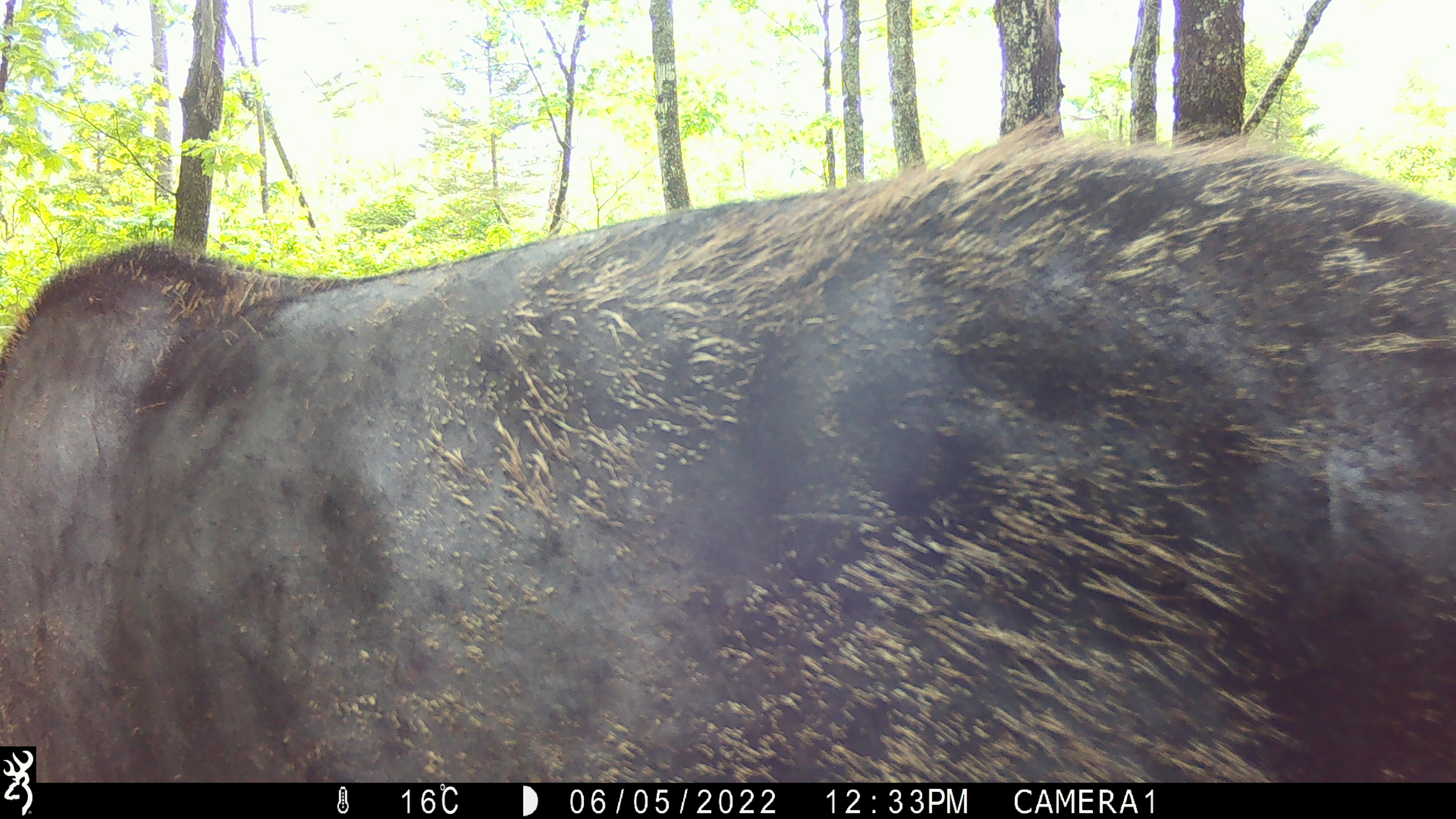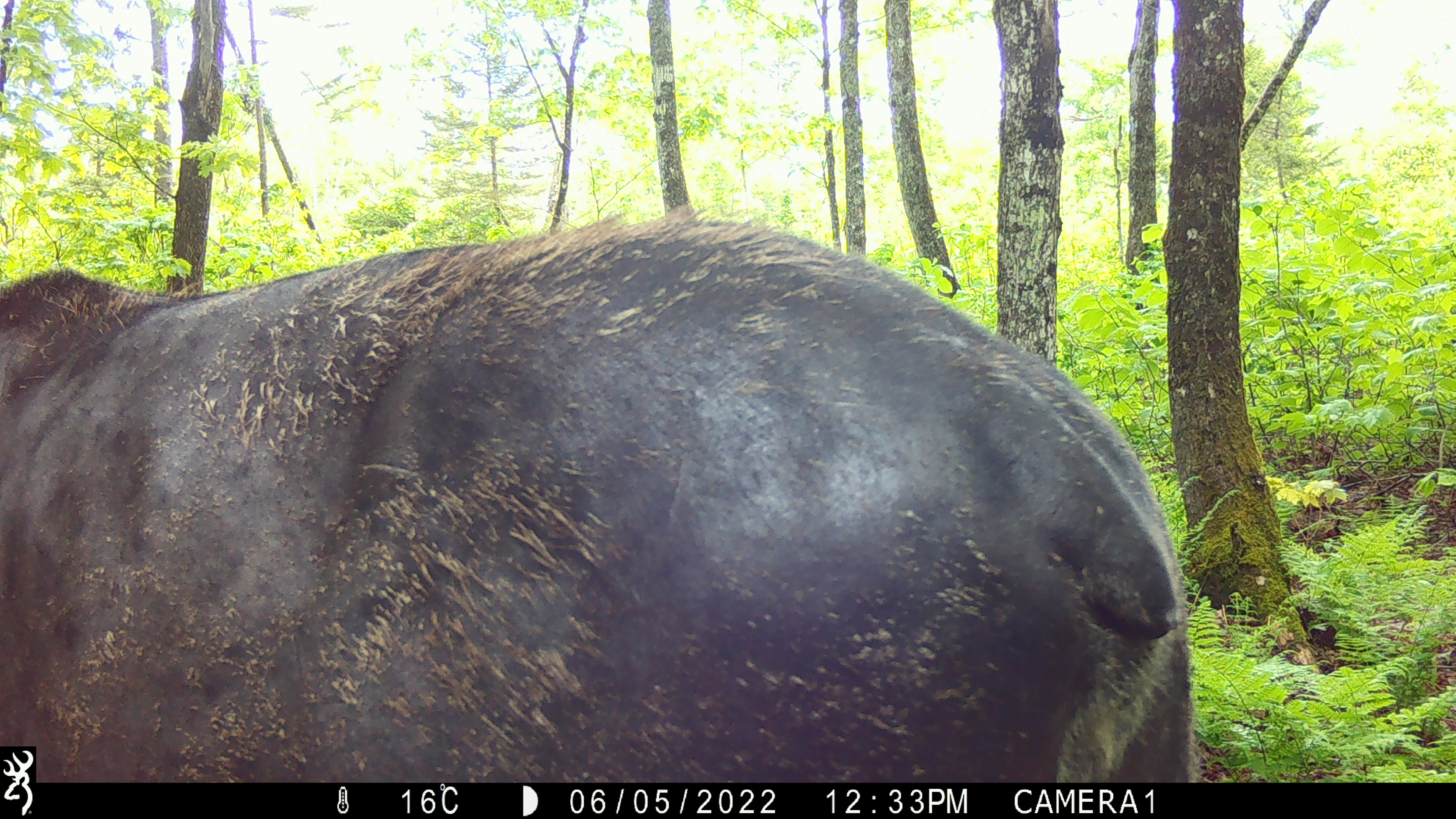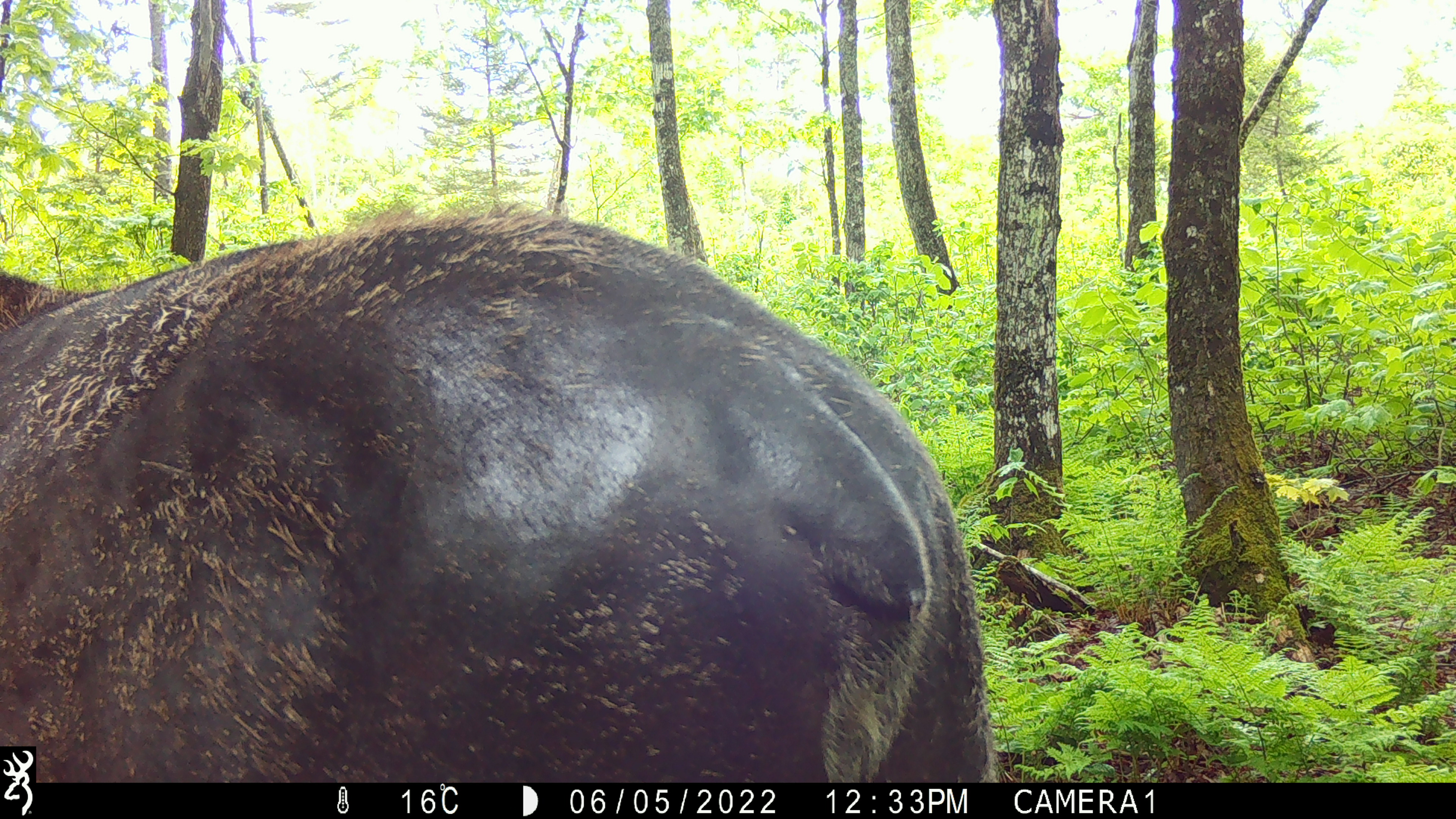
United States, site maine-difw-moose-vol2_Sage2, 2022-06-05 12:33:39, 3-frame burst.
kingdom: Animalia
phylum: Chordata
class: Mammalia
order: Artiodactyla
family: Cervidae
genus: Alces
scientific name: Alces alces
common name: moose